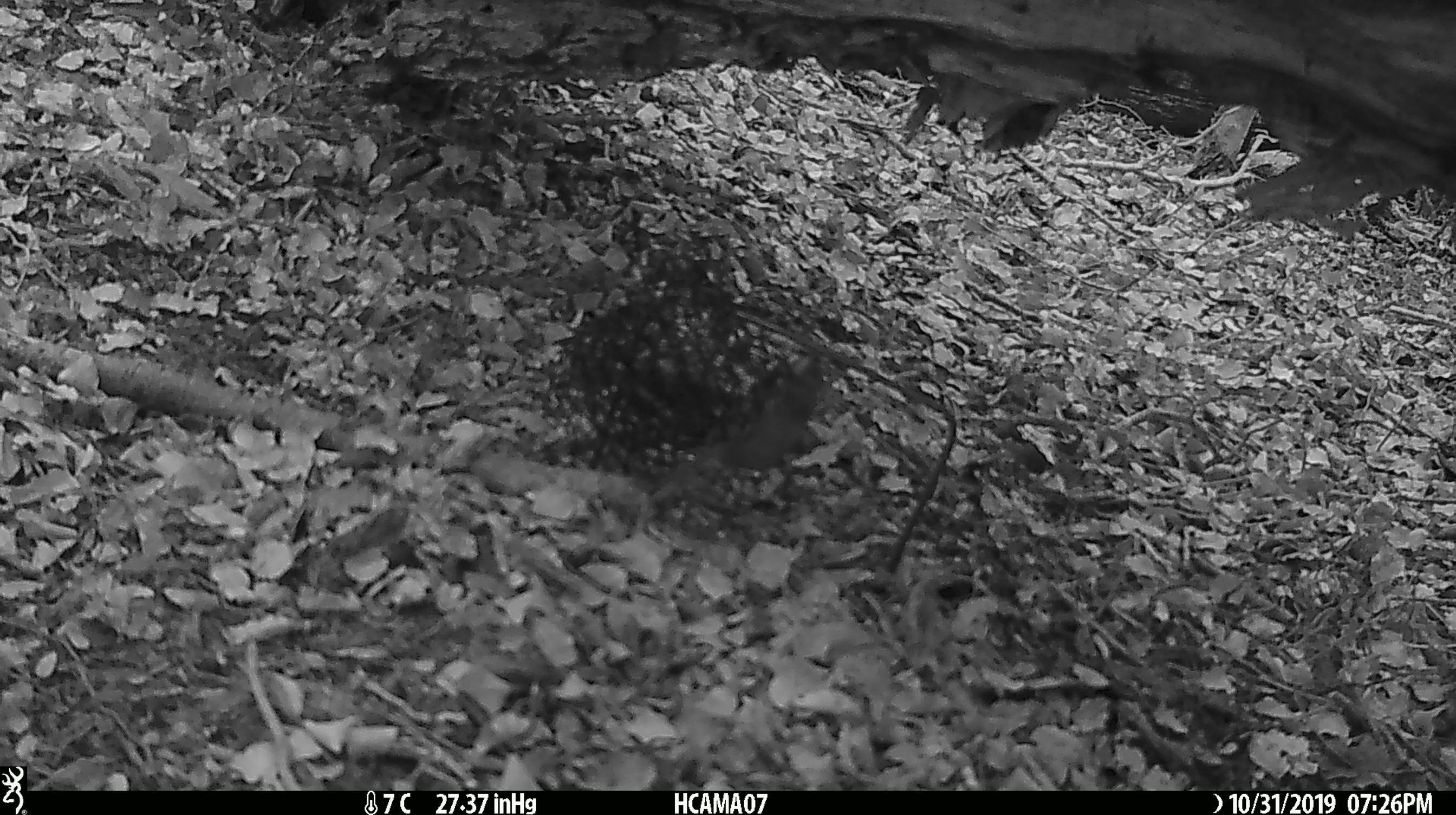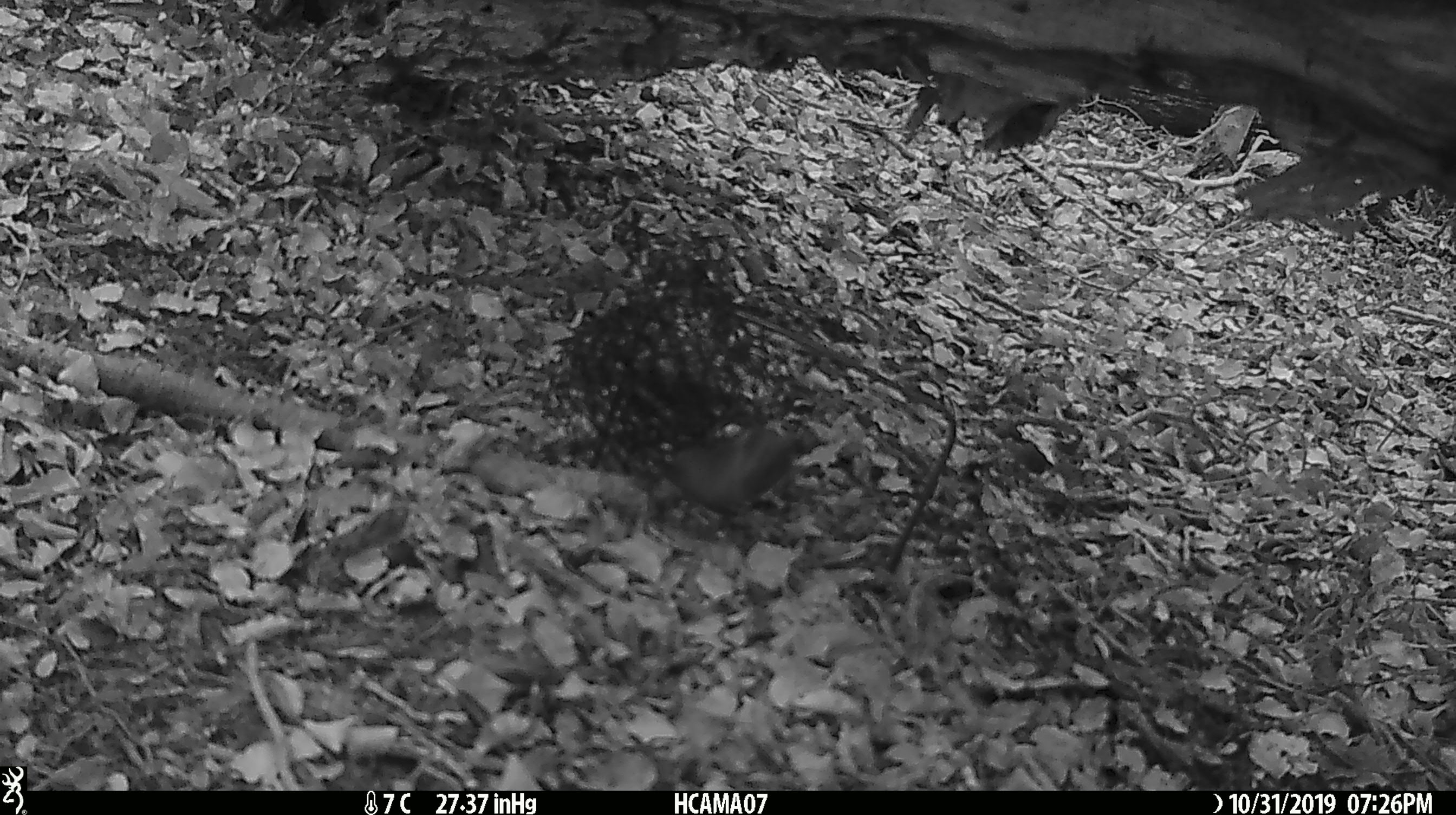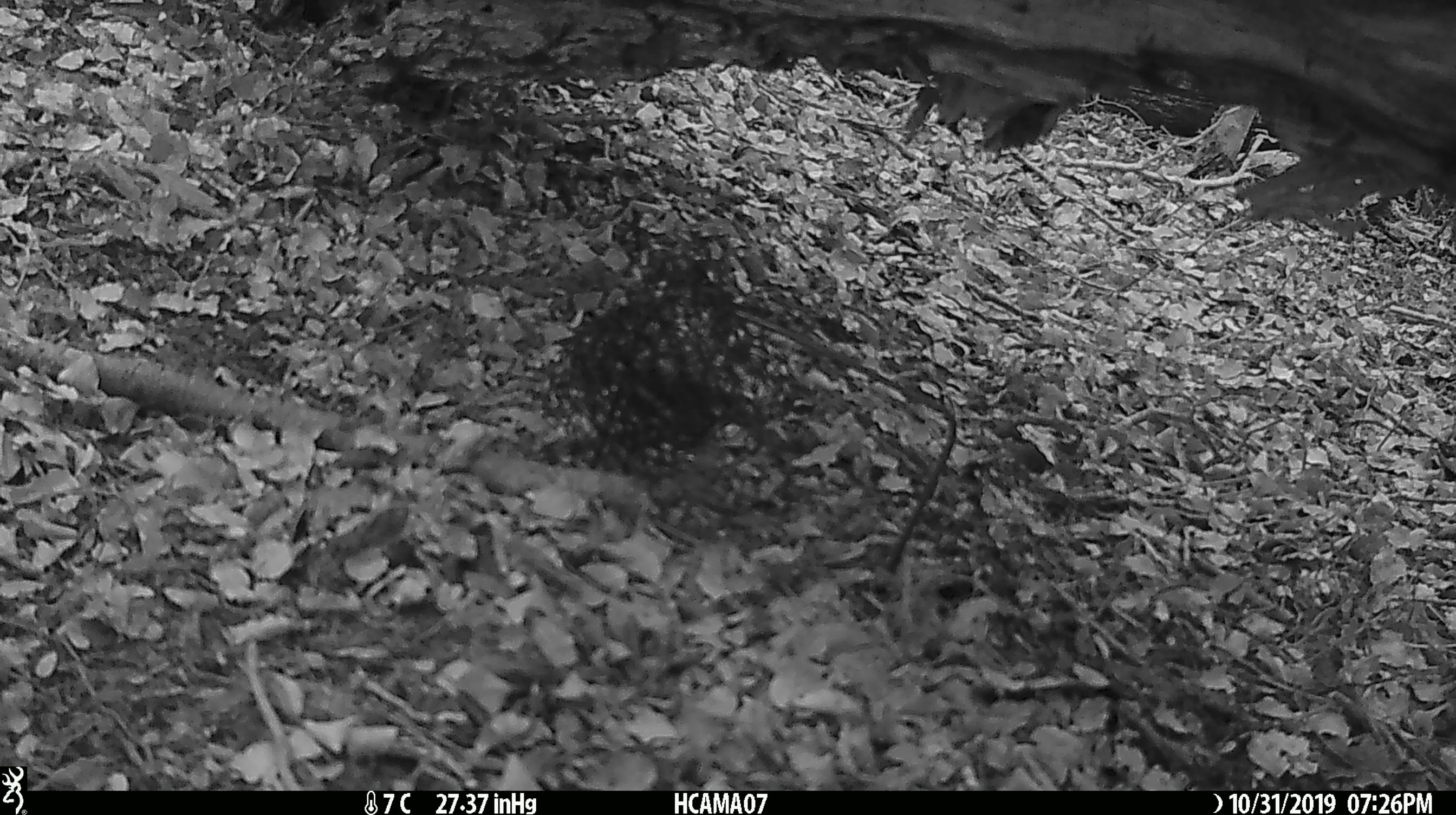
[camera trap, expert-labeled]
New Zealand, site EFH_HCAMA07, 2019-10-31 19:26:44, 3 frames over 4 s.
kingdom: Animalia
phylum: Chordata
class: Mammalia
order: Rodentia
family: Muridae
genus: Mus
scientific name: Mus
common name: mouse